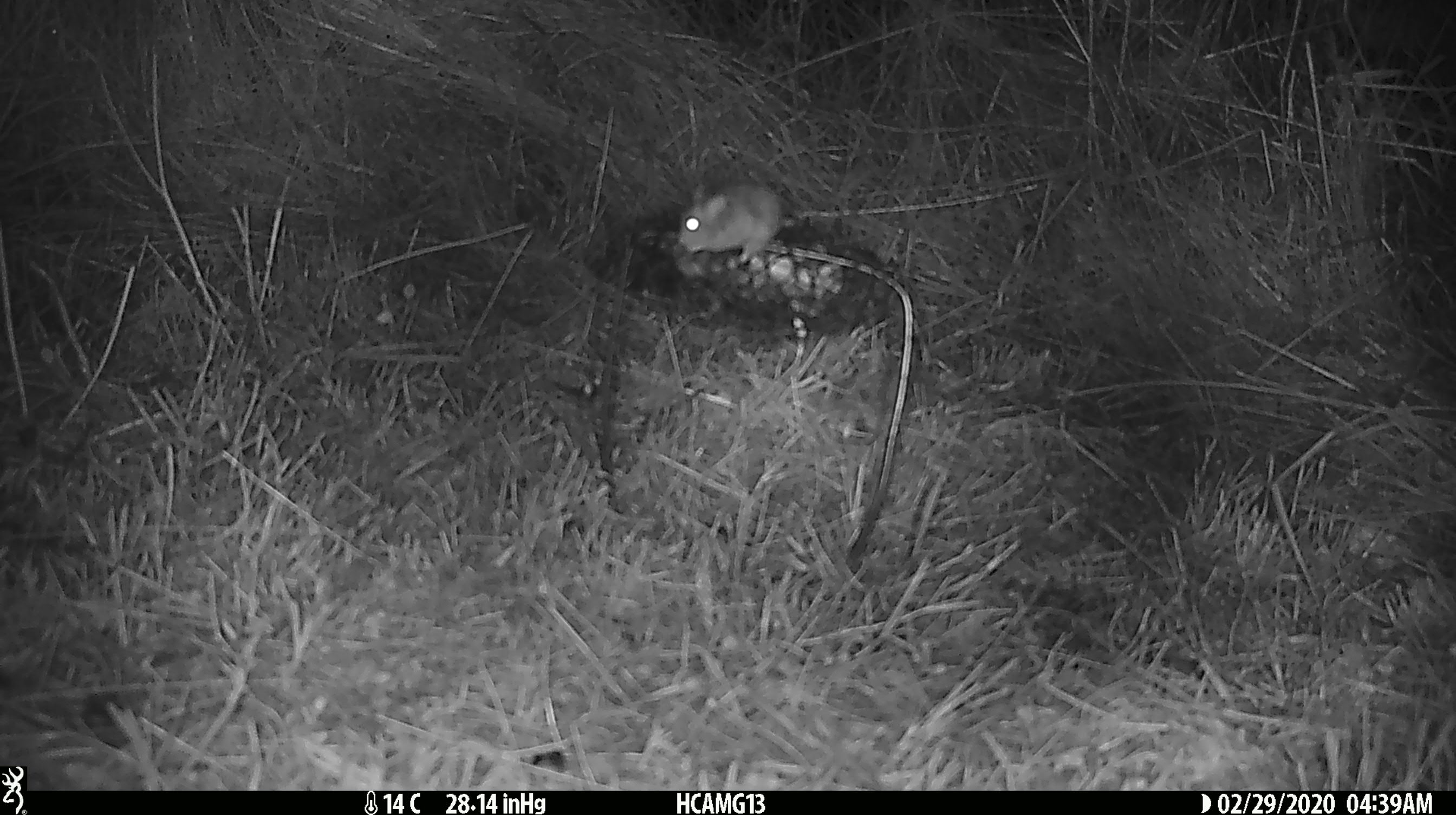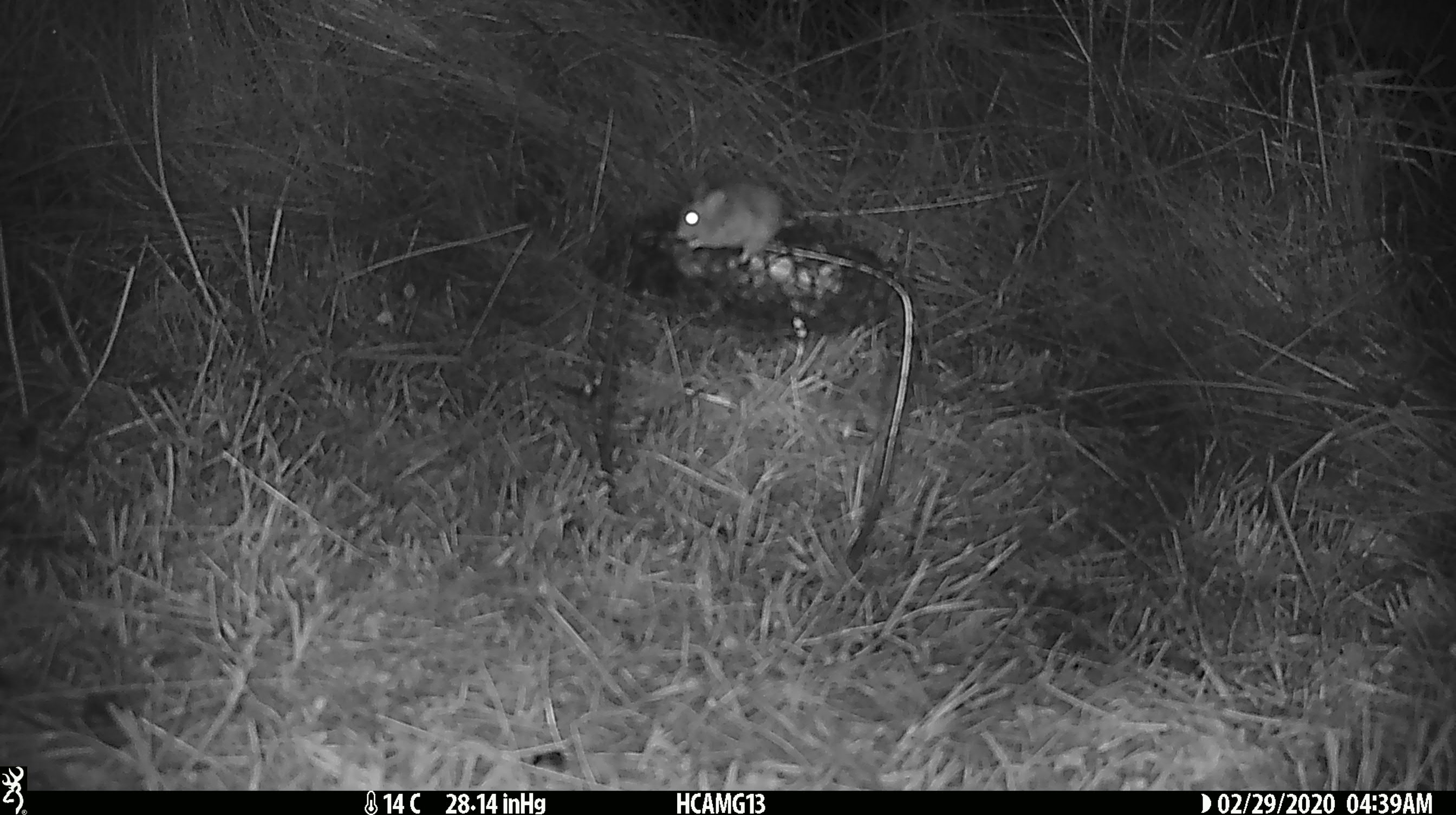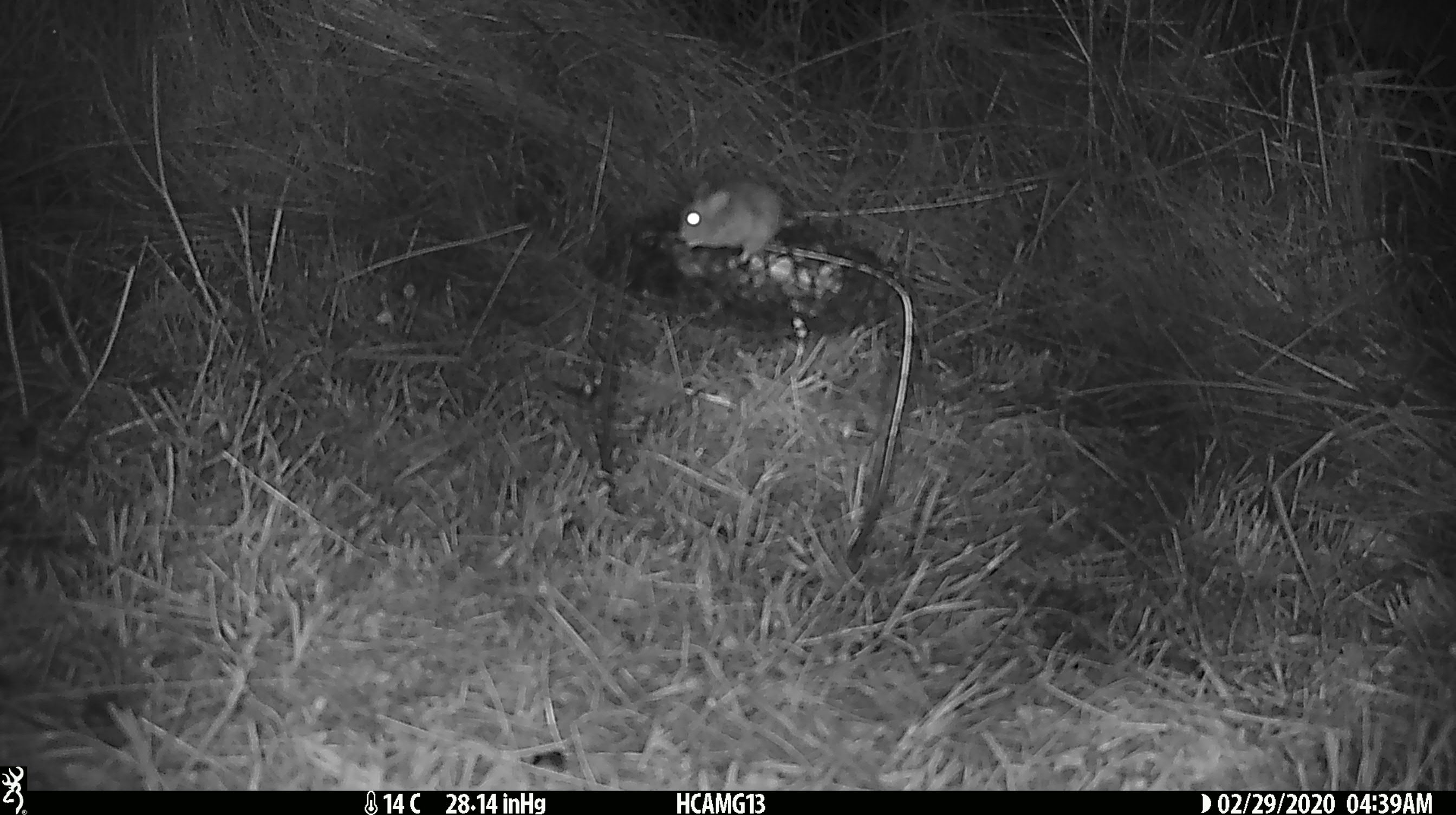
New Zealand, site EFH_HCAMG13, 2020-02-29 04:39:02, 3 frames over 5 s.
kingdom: Animalia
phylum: Chordata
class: Mammalia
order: Rodentia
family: Muridae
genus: Mus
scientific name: Mus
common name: mouse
Mouse (Mus).